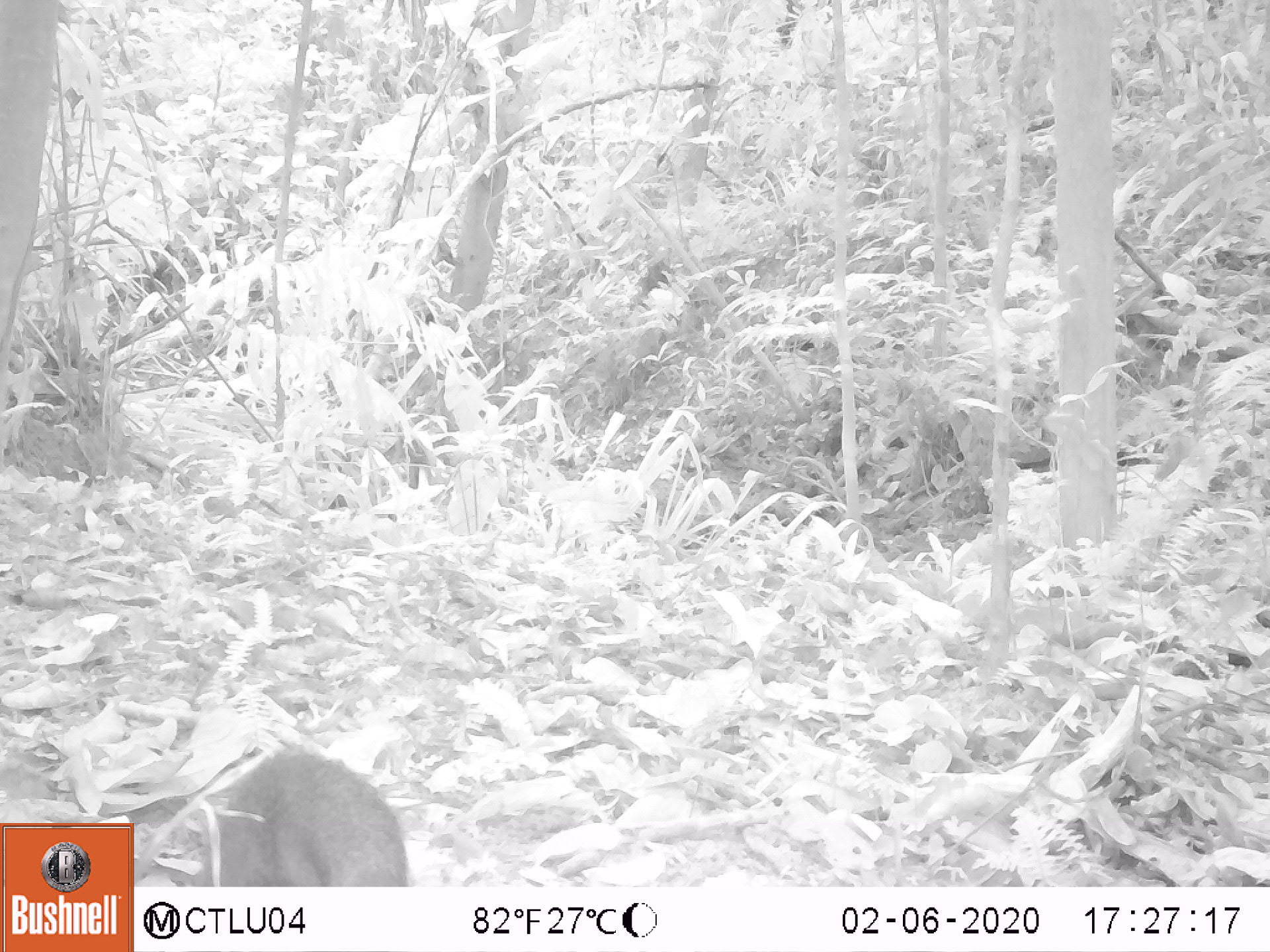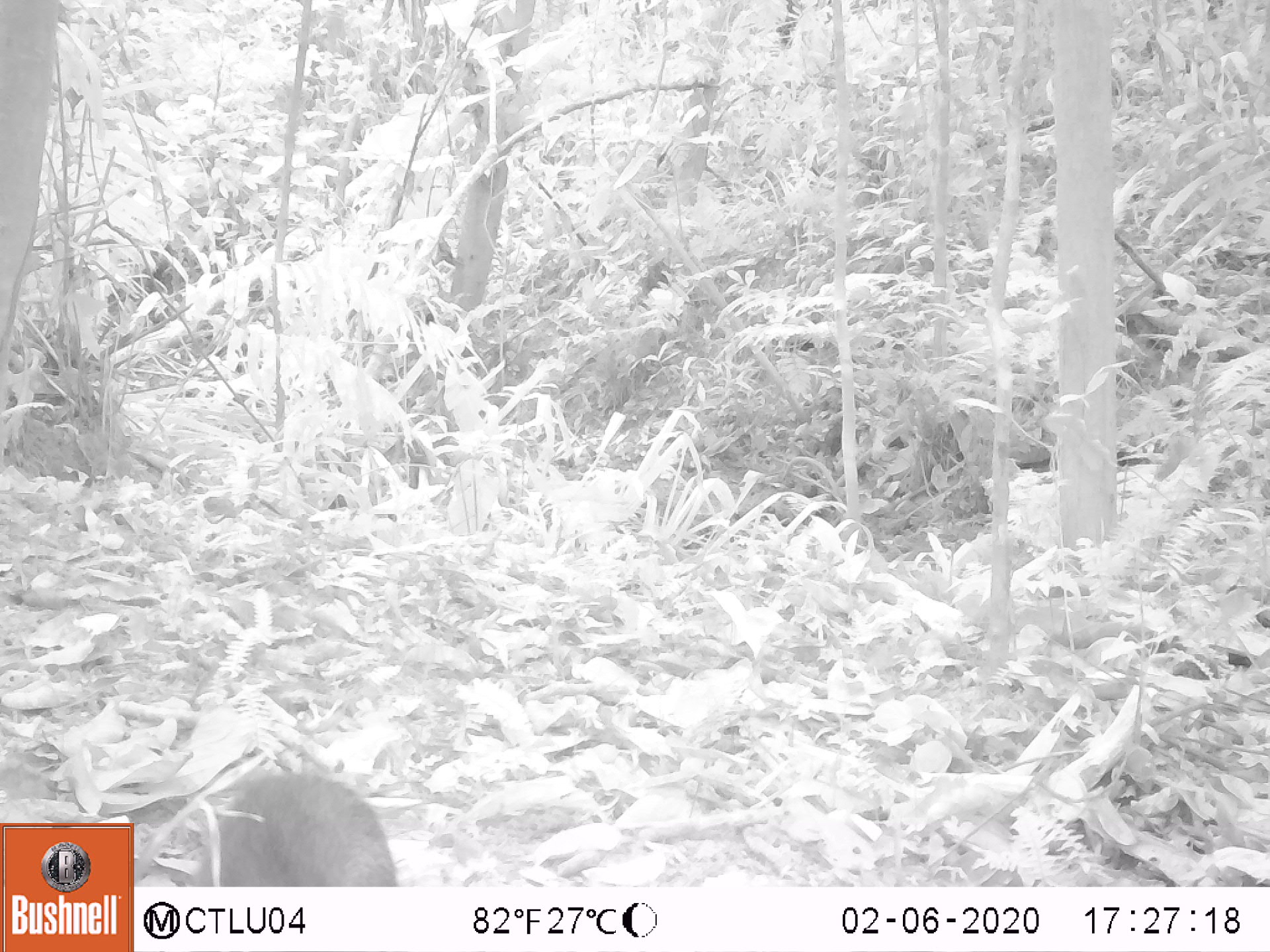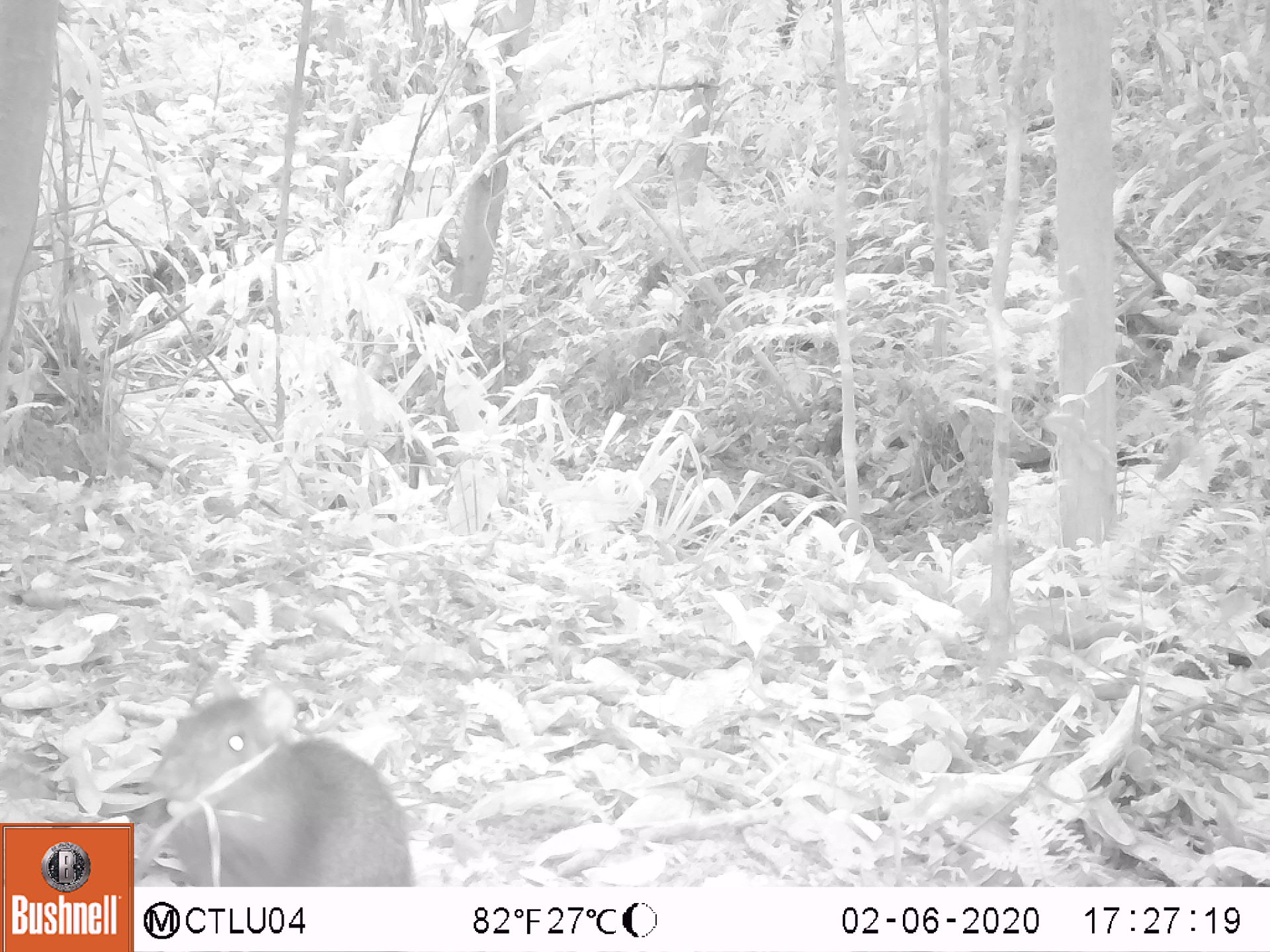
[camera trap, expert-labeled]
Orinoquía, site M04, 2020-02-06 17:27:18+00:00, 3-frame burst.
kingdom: Animalia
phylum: Chordata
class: Mammalia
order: Rodentia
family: Dasyproctidae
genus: Dasyprocta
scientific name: Dasyprocta fuliginosa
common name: black agouti